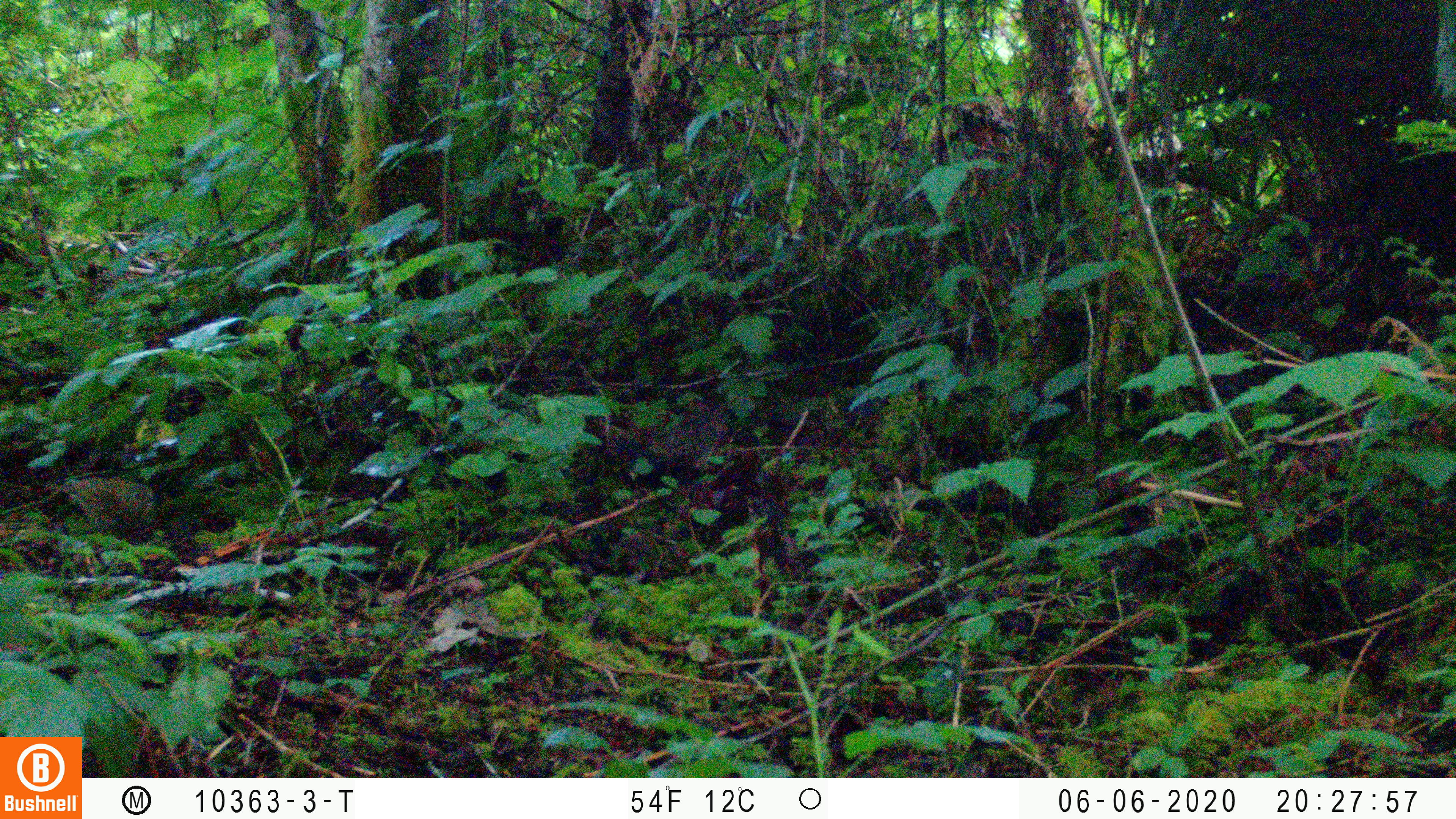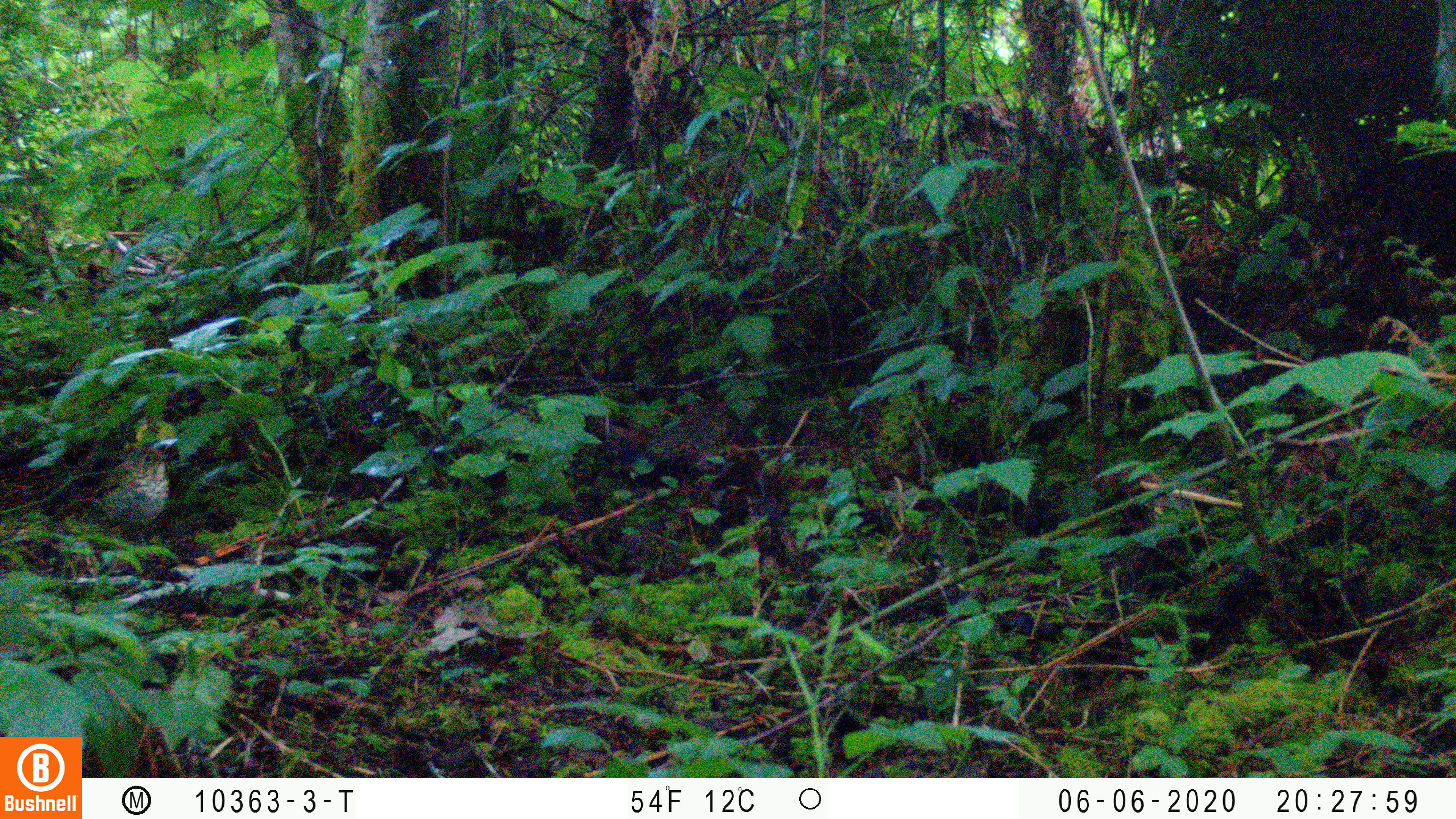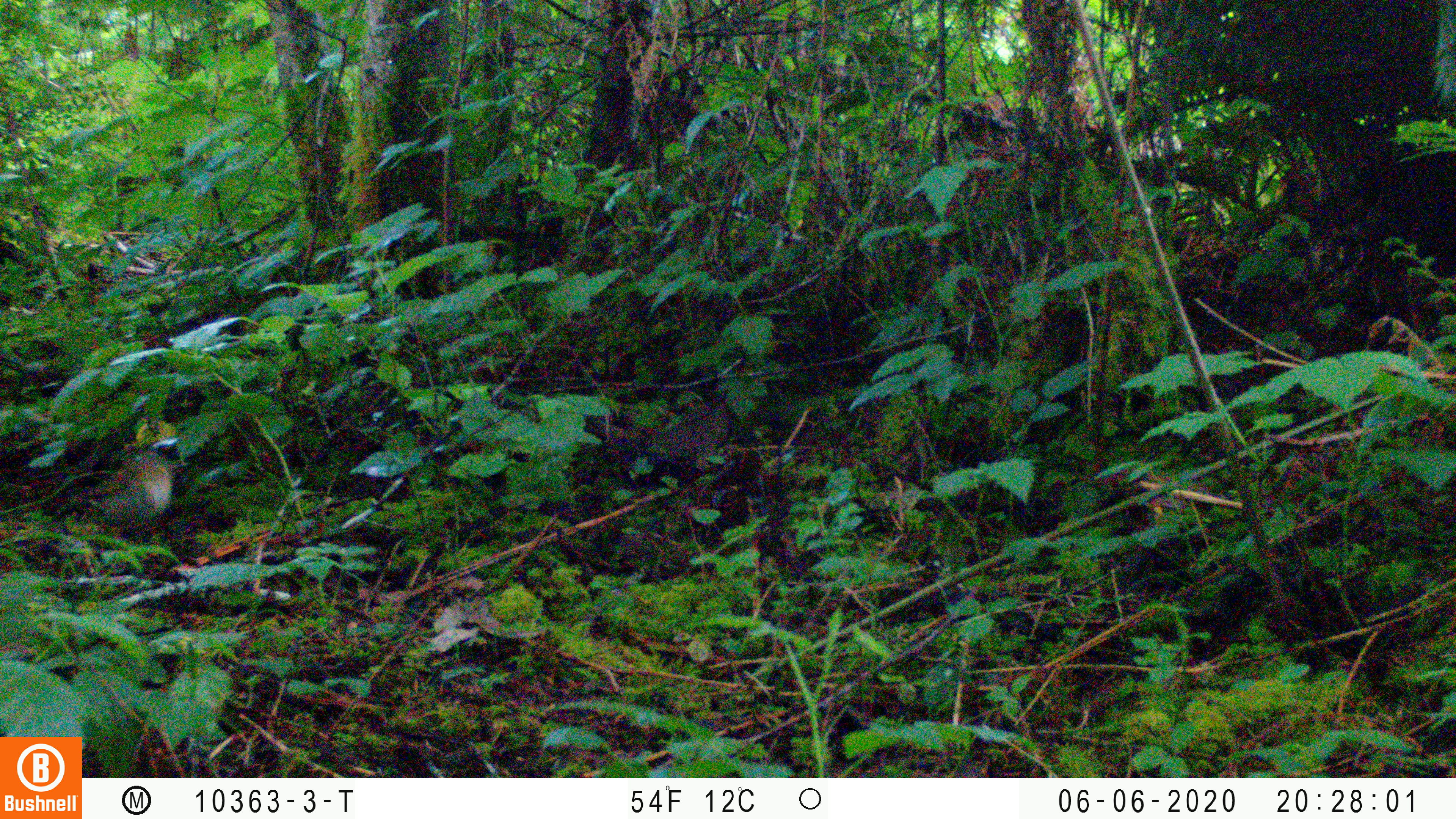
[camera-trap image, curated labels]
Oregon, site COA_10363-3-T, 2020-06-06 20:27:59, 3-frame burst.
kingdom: Animalia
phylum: Chordata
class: Aves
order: Passeriformes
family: Turdidae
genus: Catharus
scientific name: Catharus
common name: brown thrushes and nightingale-thrushes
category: catharus species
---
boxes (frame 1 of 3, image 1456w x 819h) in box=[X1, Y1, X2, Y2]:
catharus species: box=[44, 474, 160, 536]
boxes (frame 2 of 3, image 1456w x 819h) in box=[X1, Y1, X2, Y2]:
catharus species: box=[85, 446, 171, 532]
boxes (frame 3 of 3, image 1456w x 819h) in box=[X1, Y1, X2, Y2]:
catharus species: box=[70, 448, 173, 531]